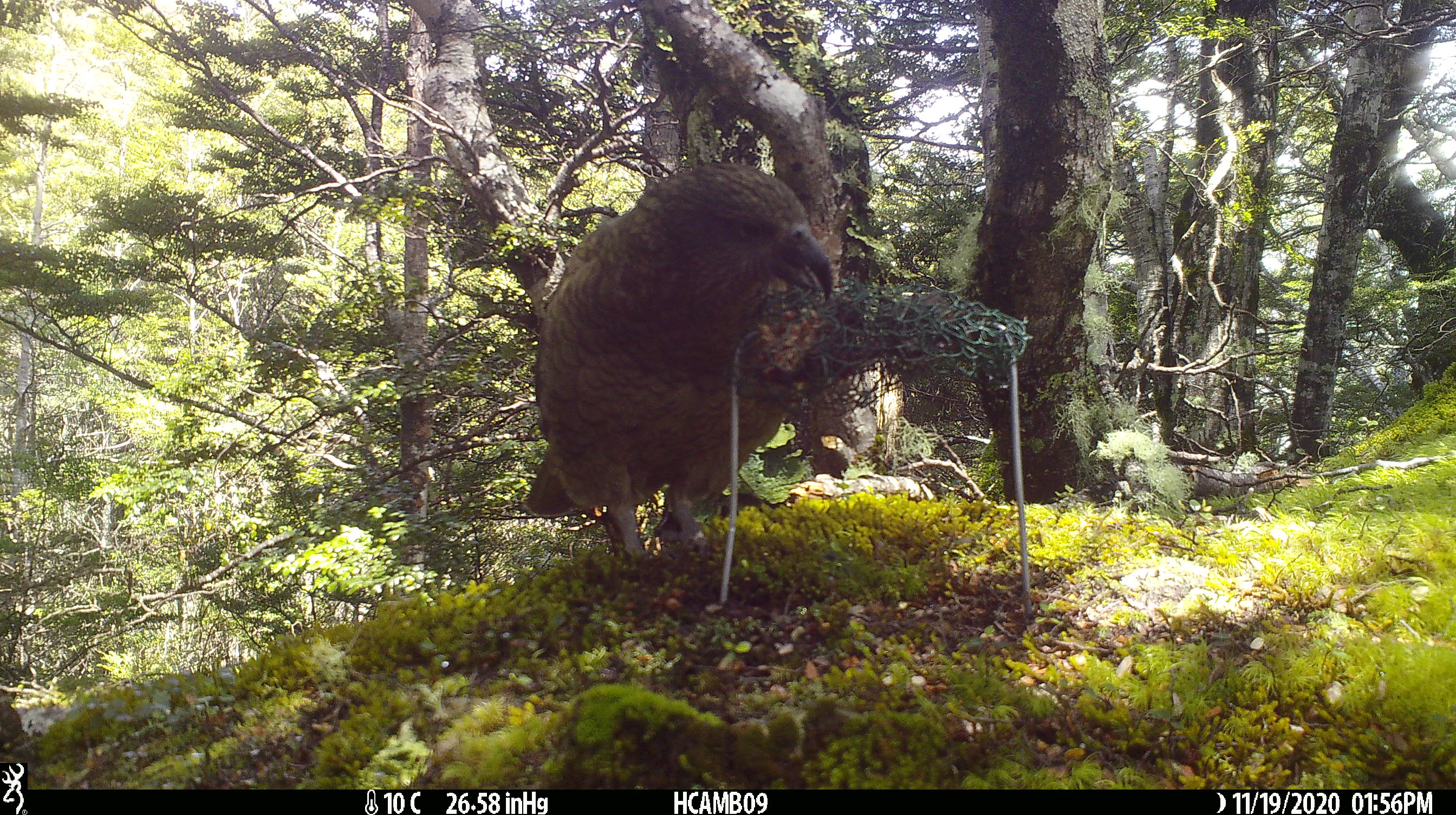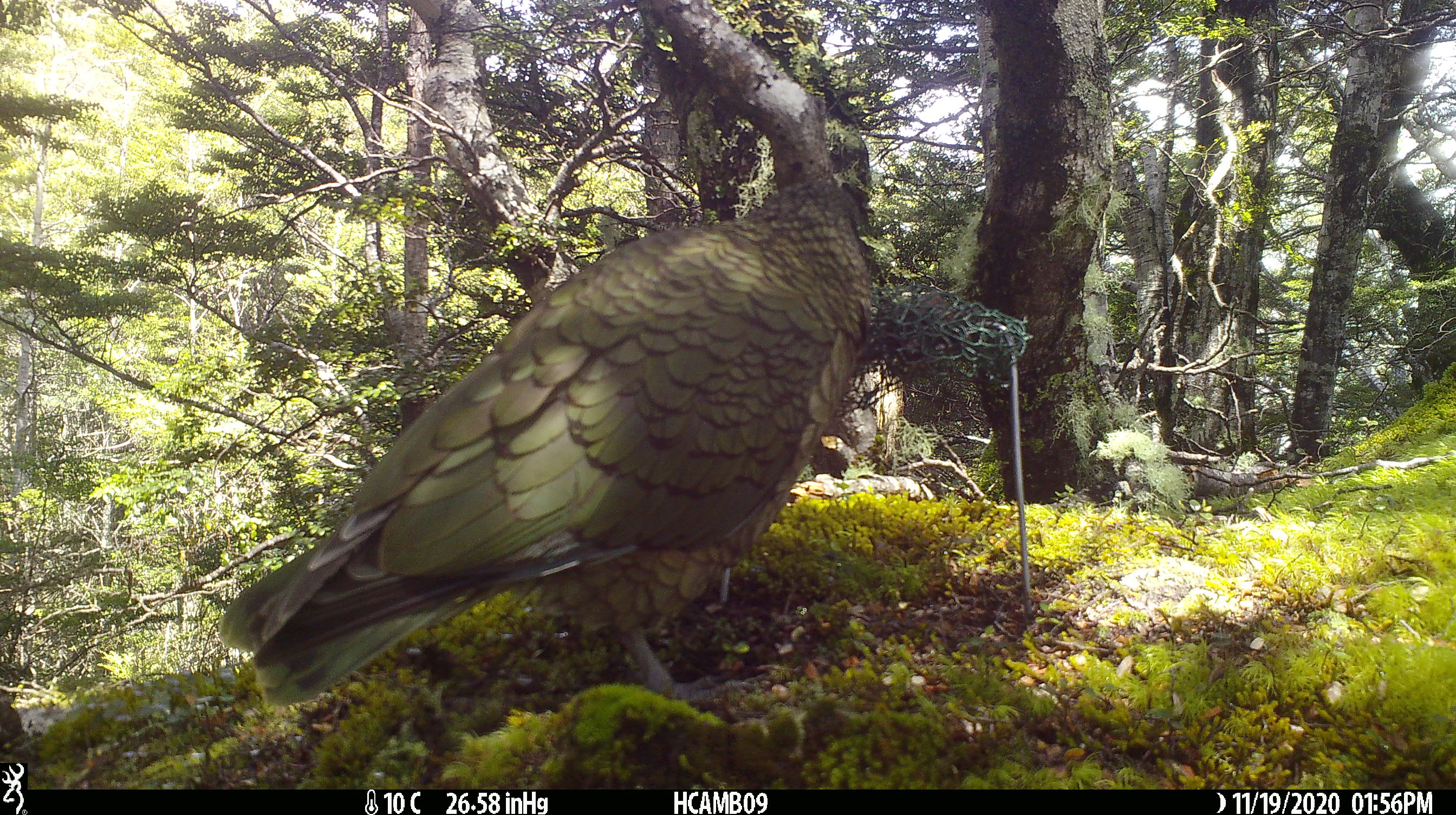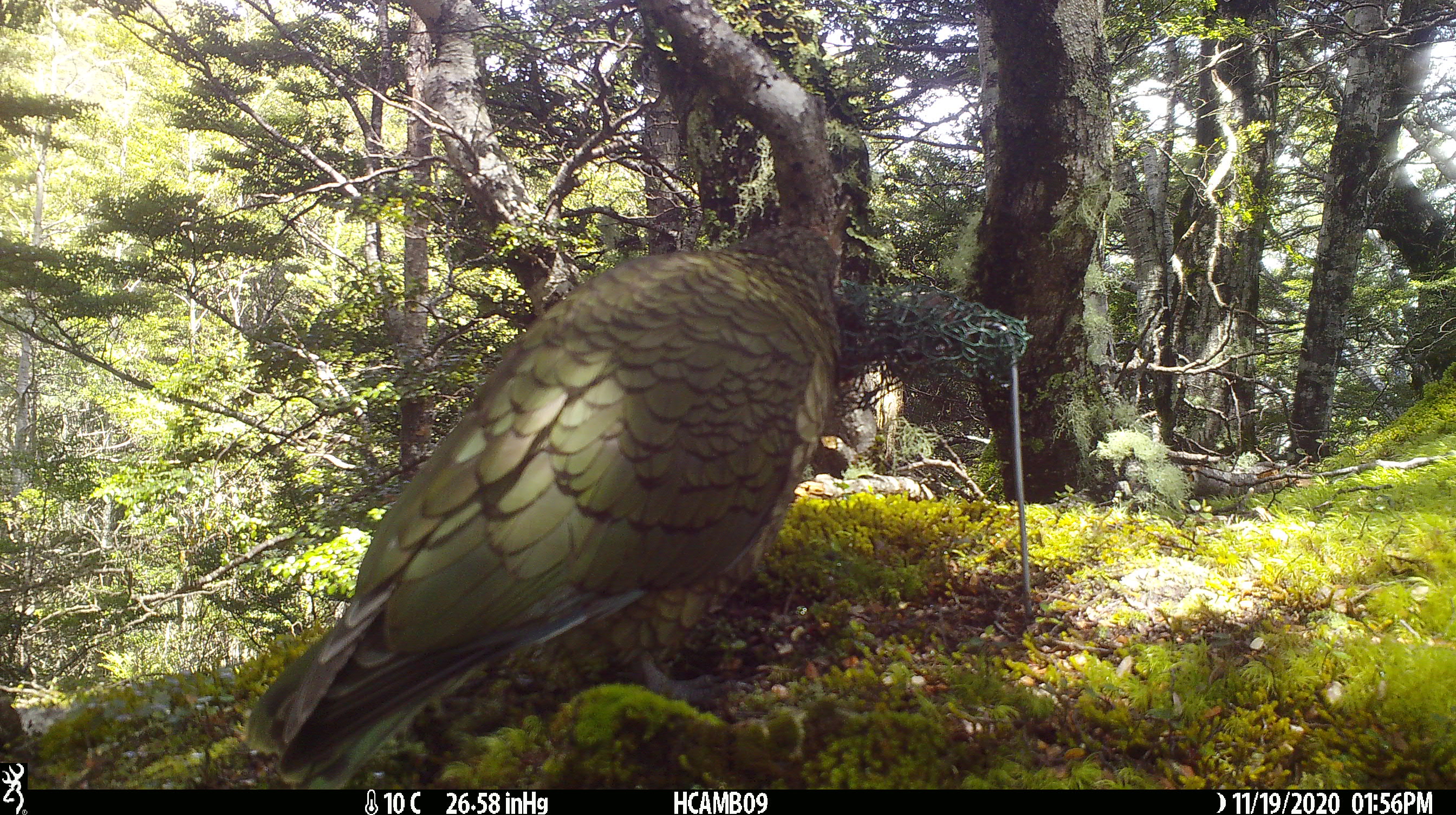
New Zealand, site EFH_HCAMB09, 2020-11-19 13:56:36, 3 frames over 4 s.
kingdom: Animalia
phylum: Chordata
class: Aves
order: Psittaciformes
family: Strigopidae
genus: Nestor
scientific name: Nestor notabilis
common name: kea